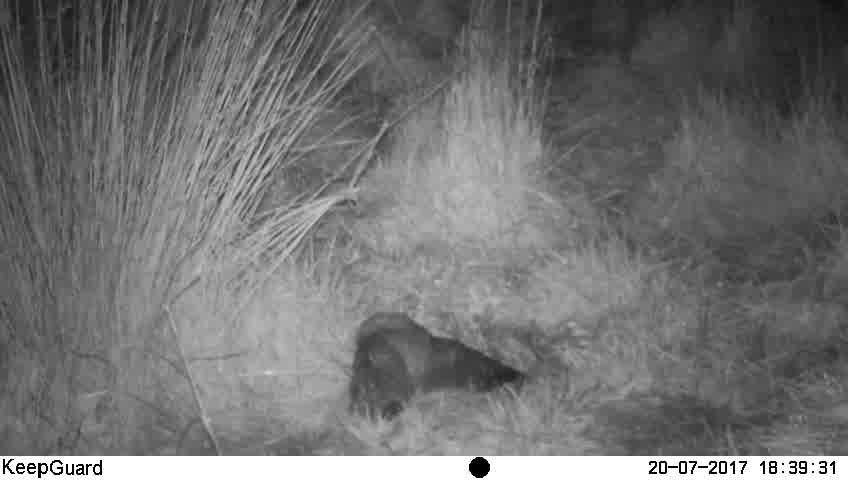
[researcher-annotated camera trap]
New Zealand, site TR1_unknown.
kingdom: Animalia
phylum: Chordata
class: Aves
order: Strigiformes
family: Strigidae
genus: Ninox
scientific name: Ninox novaeseelandiae novaeseelandiae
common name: morepork